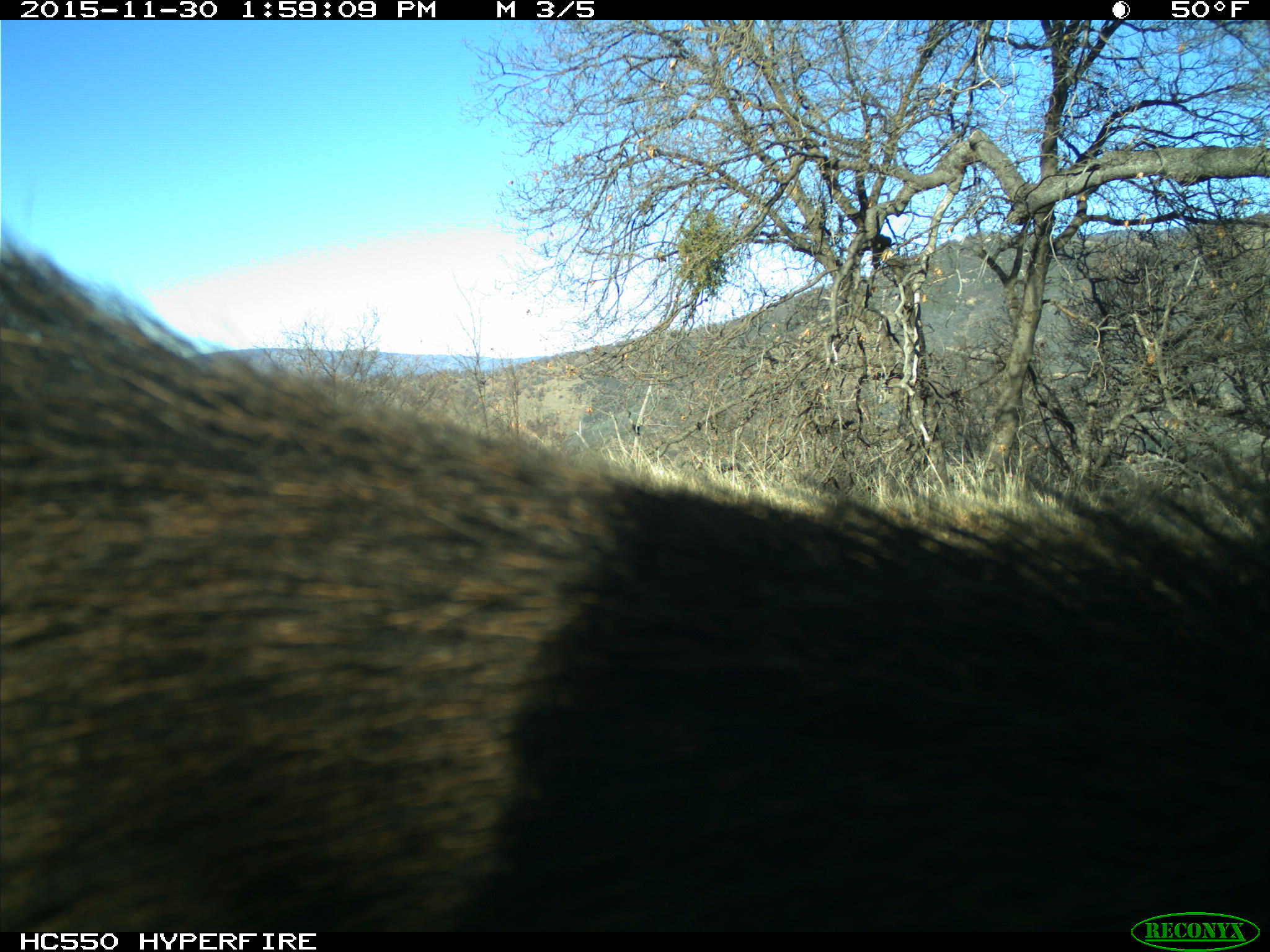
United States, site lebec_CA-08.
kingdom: Animalia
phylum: Chordata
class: Mammalia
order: Artiodactyla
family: Suidae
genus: Sus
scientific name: Sus scrofa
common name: wild boar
Sus scrofa (wild boar).